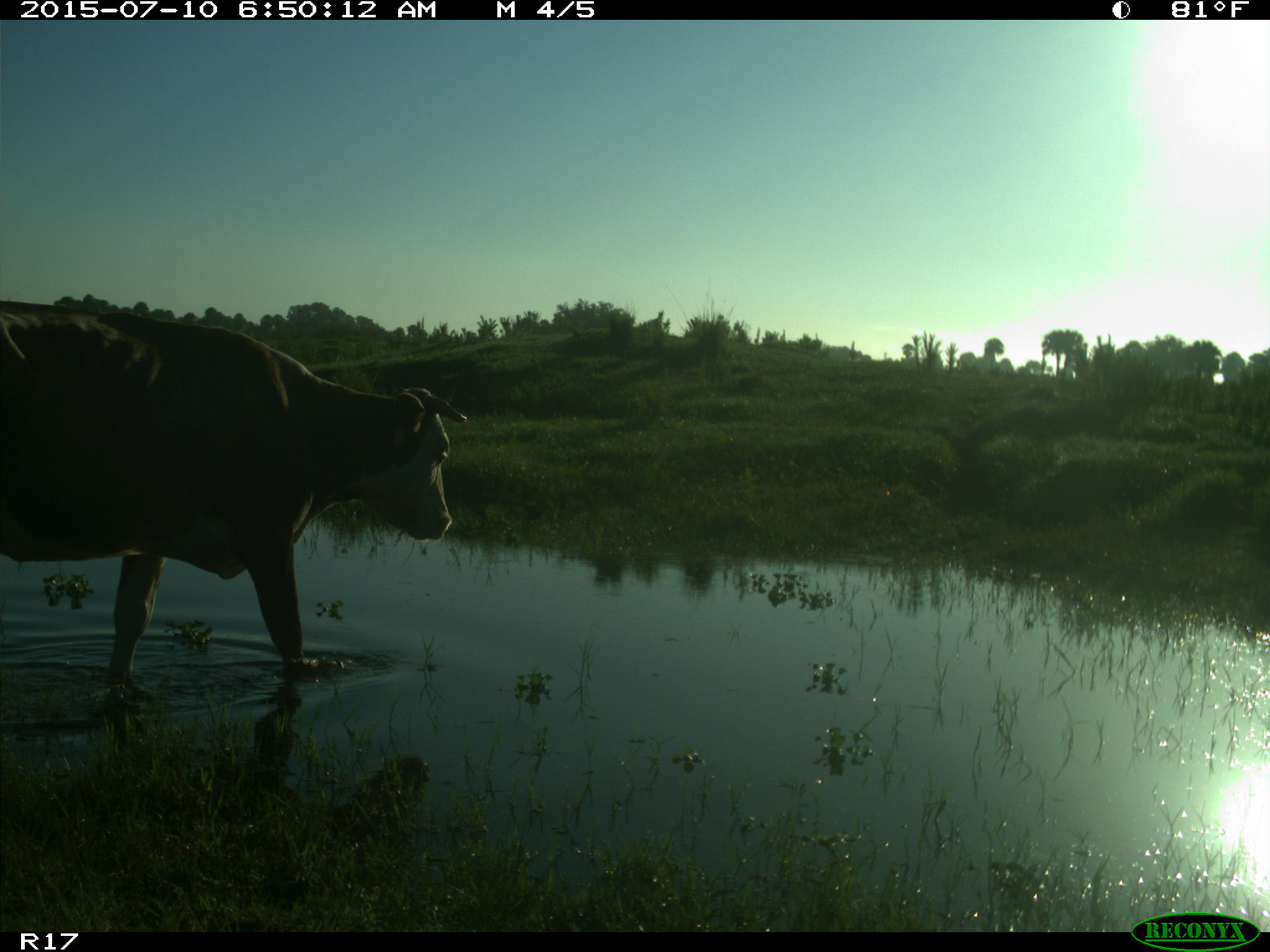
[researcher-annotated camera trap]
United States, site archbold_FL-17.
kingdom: Animalia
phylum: Chordata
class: Mammalia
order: Artiodactyla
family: Bovidae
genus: Bos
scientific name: Bos taurus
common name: domestic cow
Bos taurus (domestic cow).